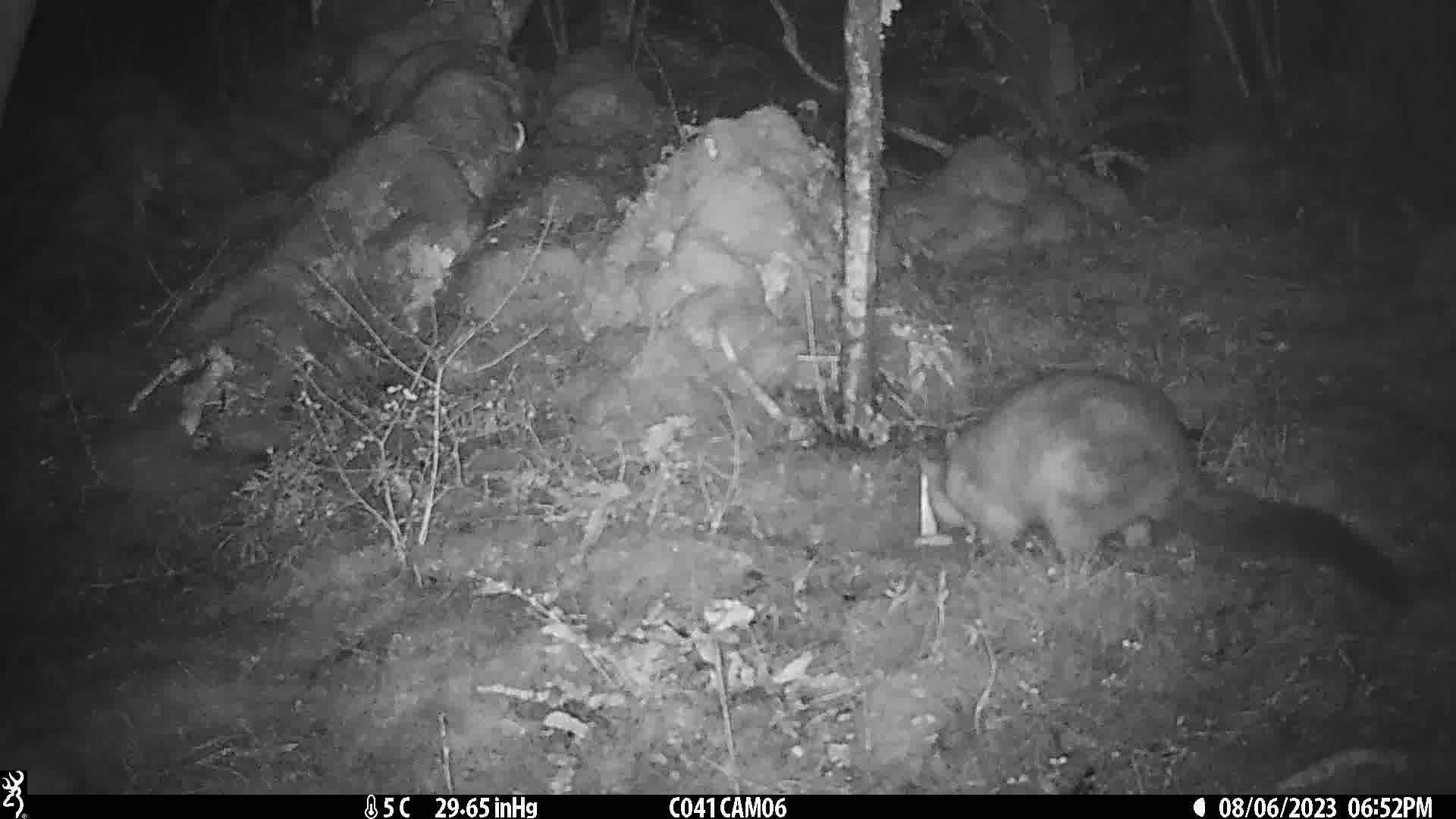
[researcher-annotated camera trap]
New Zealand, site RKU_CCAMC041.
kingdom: Animalia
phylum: Chordata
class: Mammalia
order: Diprotodontia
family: Phalangeridae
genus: Trichosurus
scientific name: Trichosurus vulpecula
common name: common brushtail possum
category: possum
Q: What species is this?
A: Possum (common brushtail possum) (Trichosurus vulpecula).